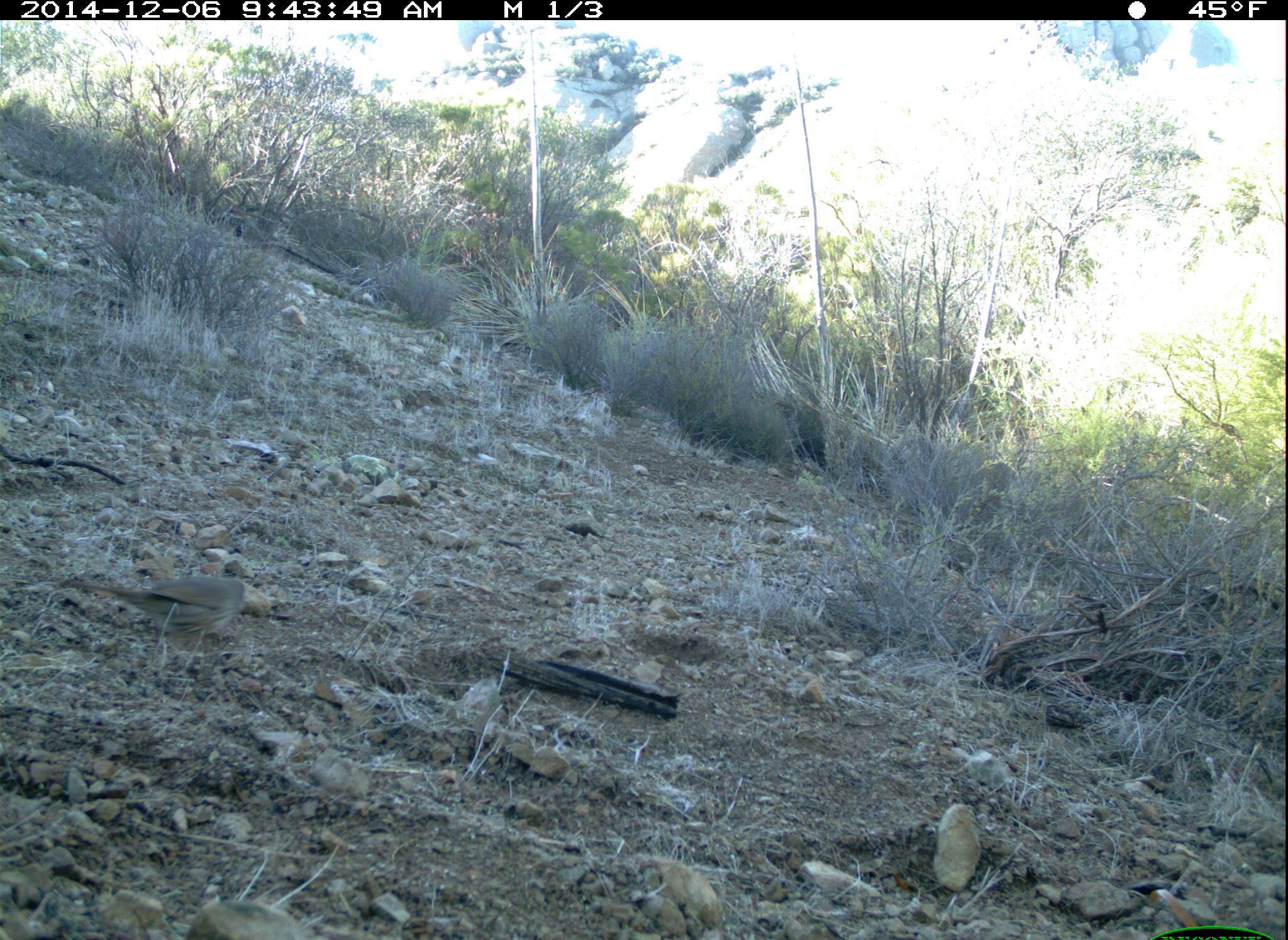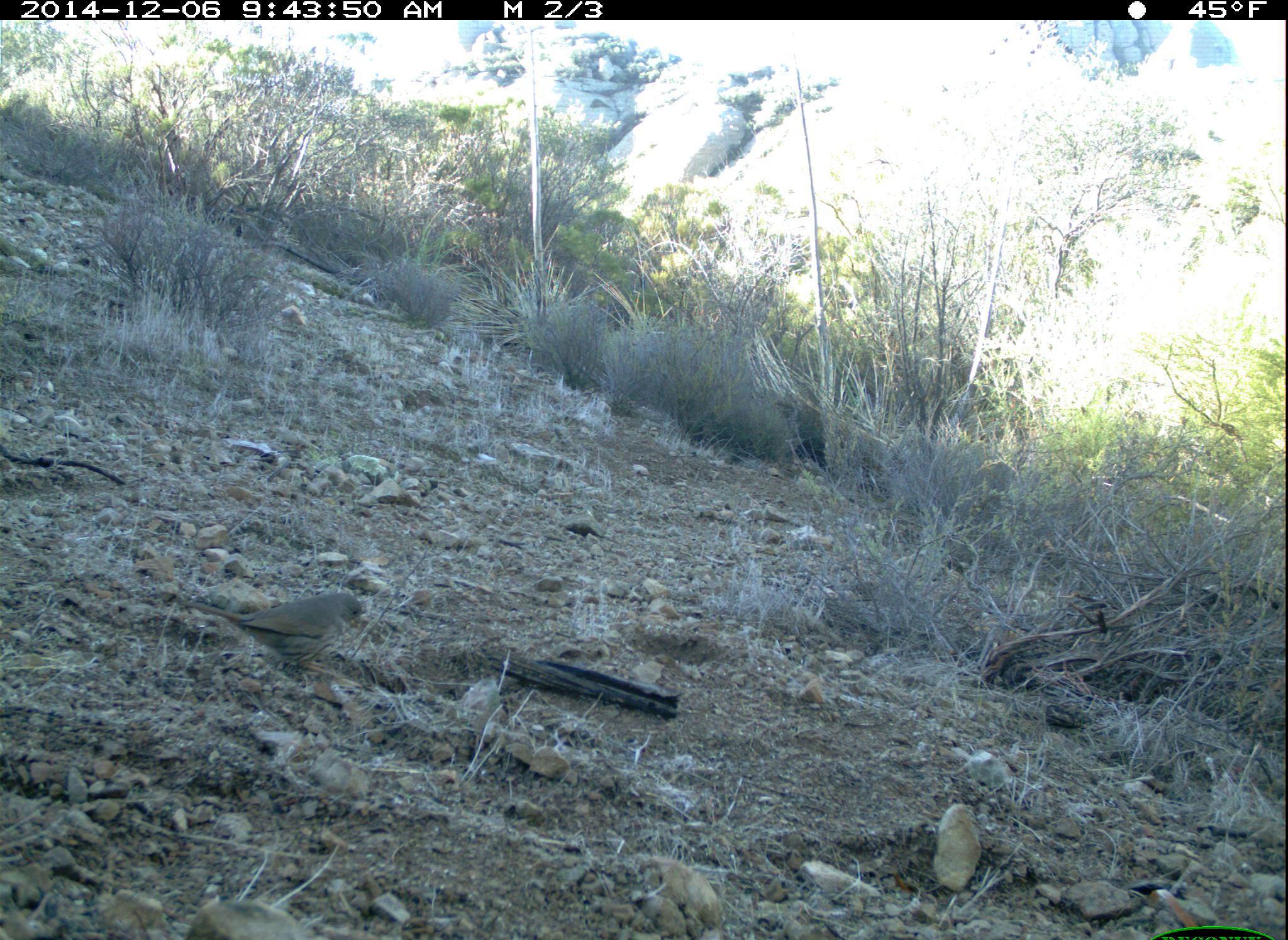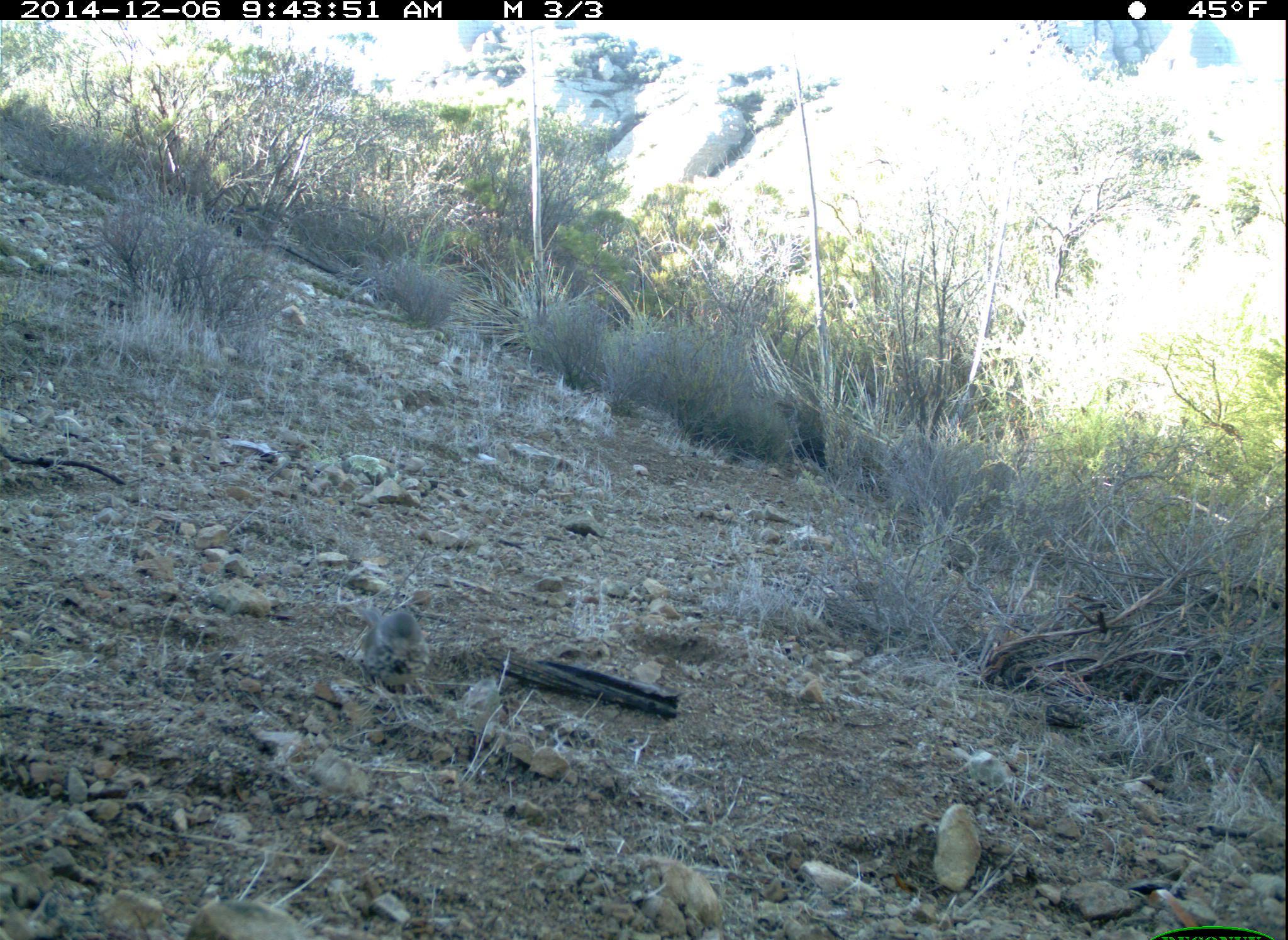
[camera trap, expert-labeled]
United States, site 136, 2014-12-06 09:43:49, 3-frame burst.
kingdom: Animalia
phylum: Chordata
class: Aves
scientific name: Aves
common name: bird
Bird (Aves).